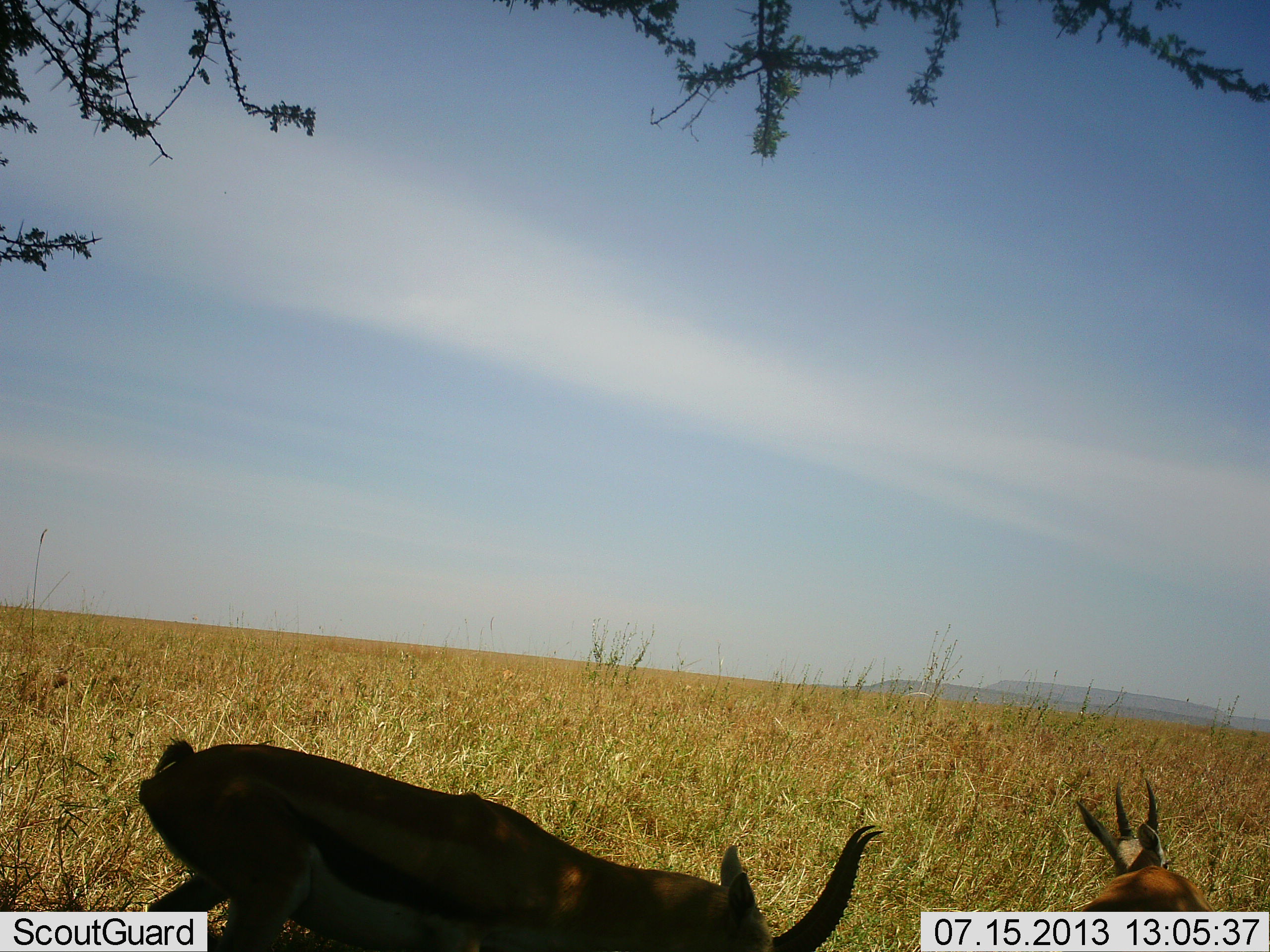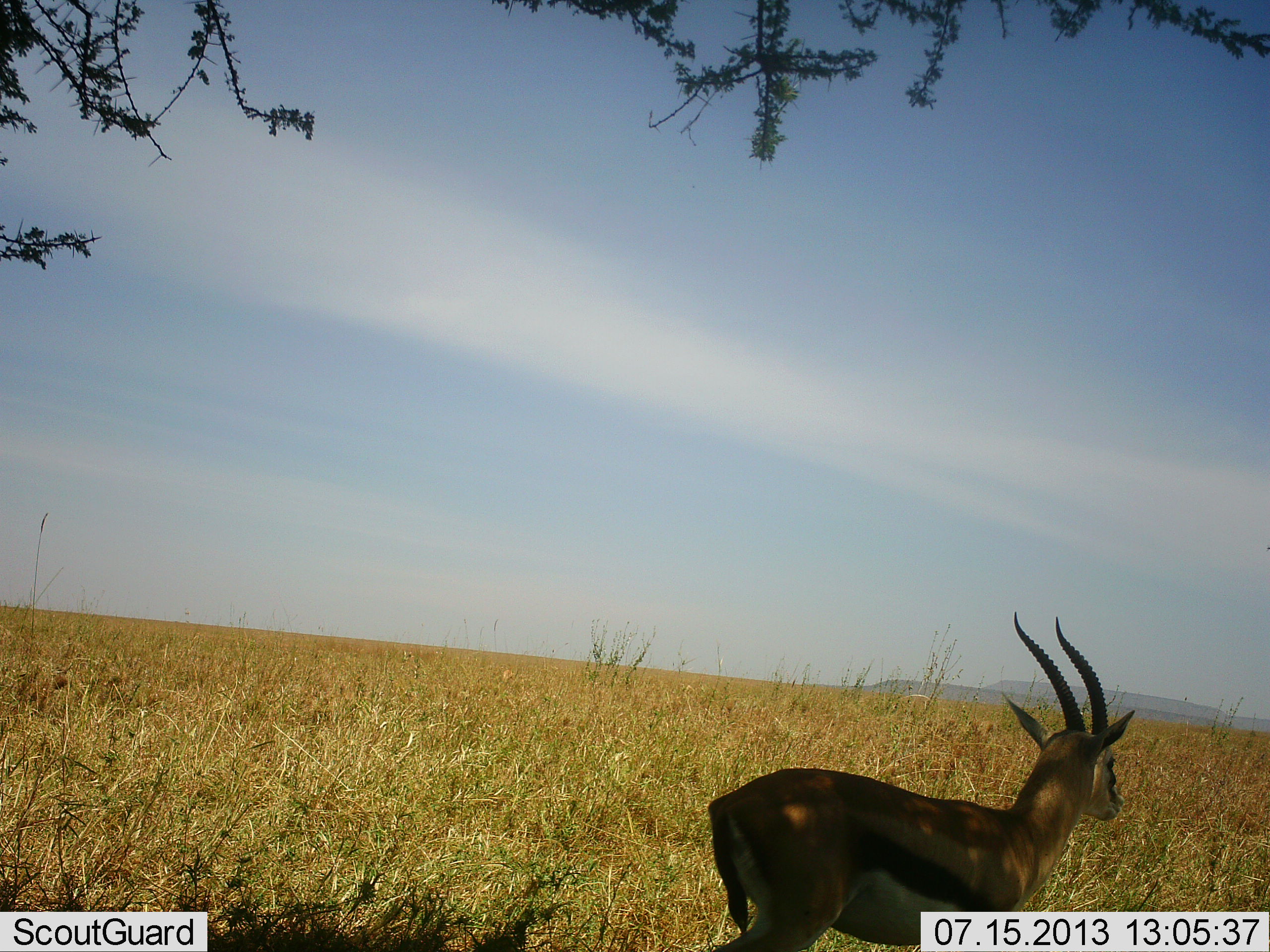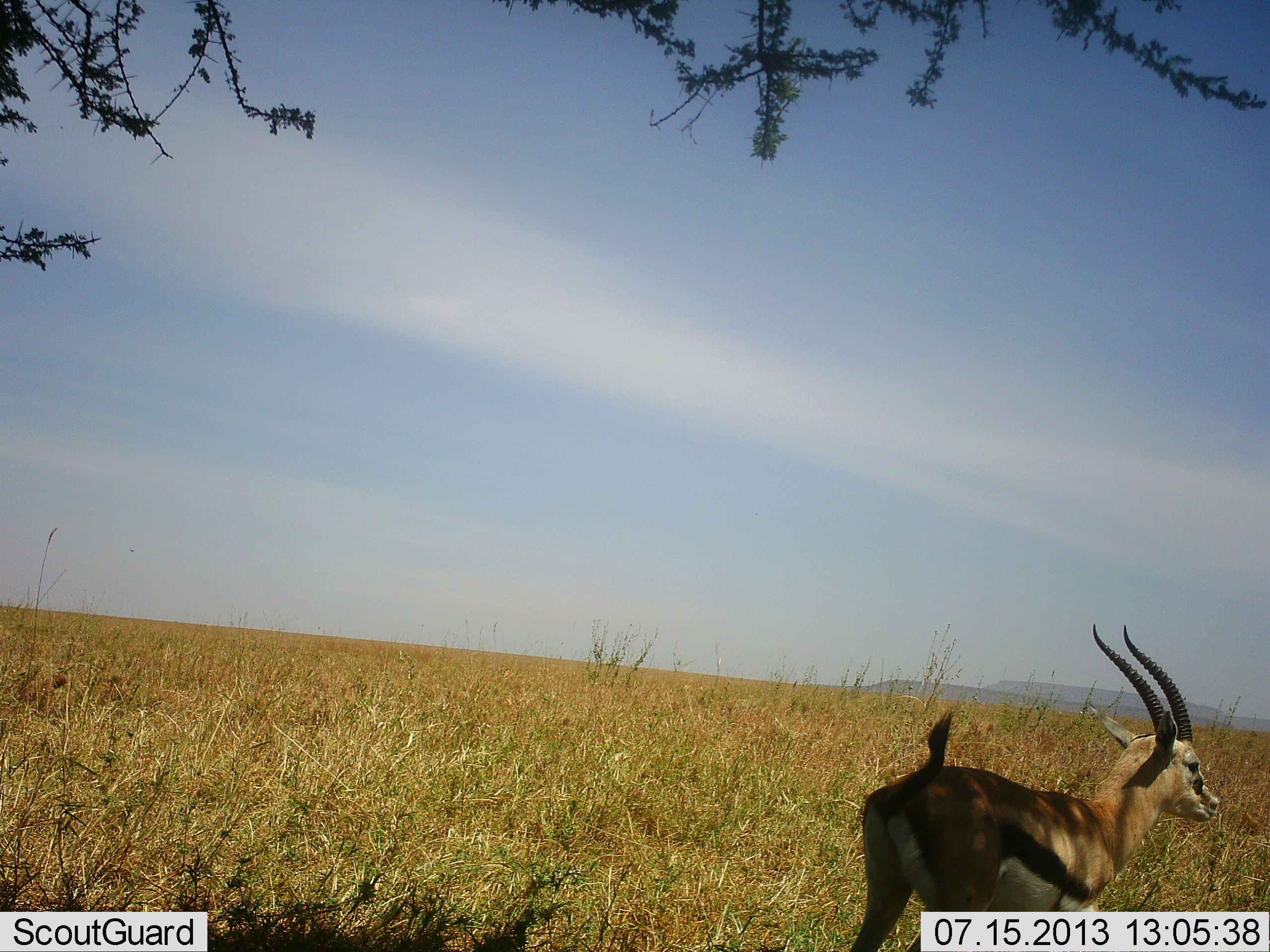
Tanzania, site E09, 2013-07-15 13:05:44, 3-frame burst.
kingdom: Animalia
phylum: Chordata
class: Mammalia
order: Artiodactyla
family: Bovidae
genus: Eudorcas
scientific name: Eudorcas thomsonii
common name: thomson's gazelle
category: gazellethomsons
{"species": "gazellethomsons (thomson's gazelle) (Eudorcas thomsonii)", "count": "2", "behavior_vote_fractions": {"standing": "30%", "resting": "30%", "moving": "80%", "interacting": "0%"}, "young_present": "0%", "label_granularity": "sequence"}